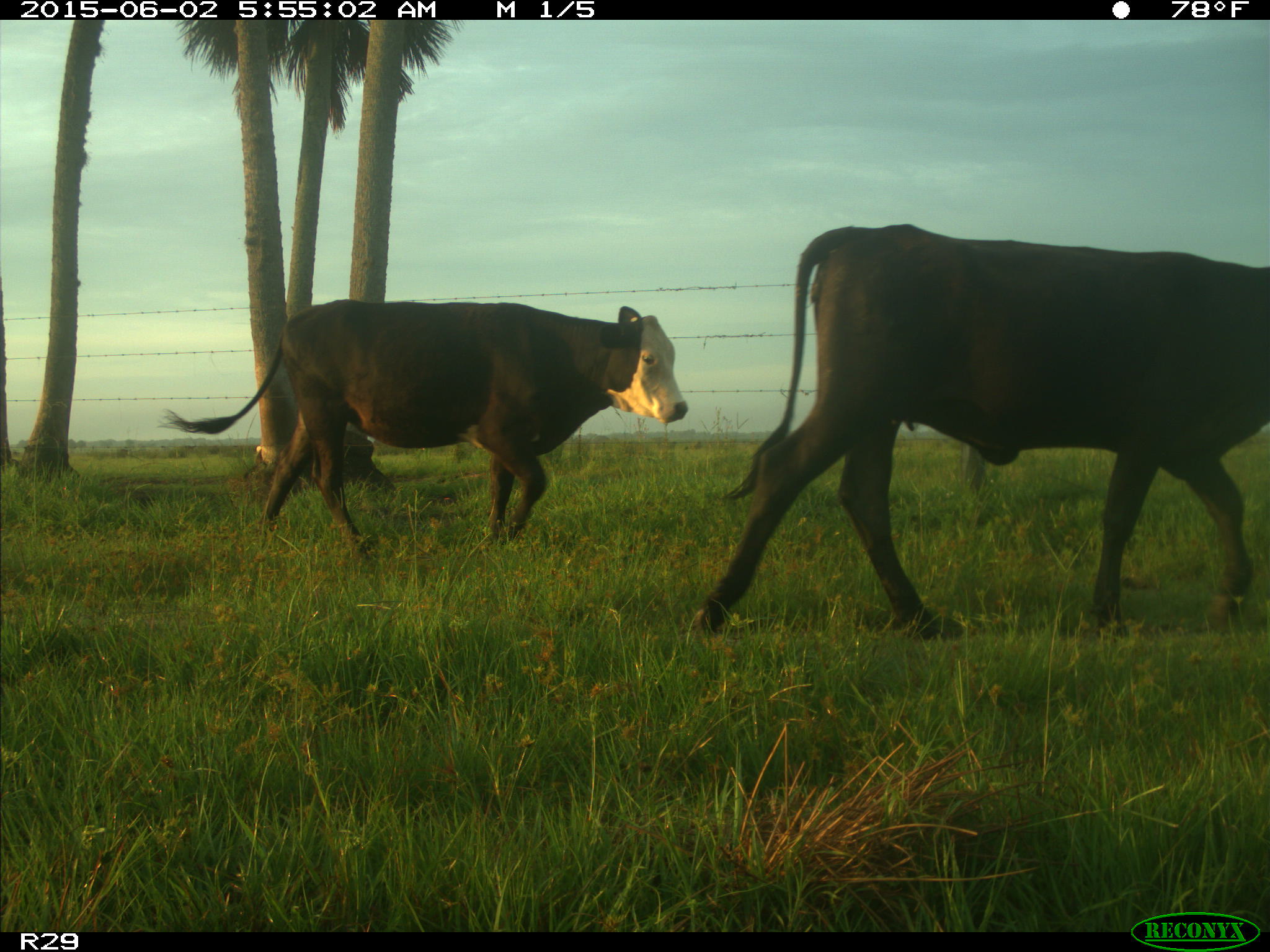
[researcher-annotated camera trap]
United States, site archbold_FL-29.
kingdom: Animalia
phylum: Chordata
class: Mammalia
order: Artiodactyla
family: Bovidae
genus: Bos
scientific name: Bos taurus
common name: domestic cow